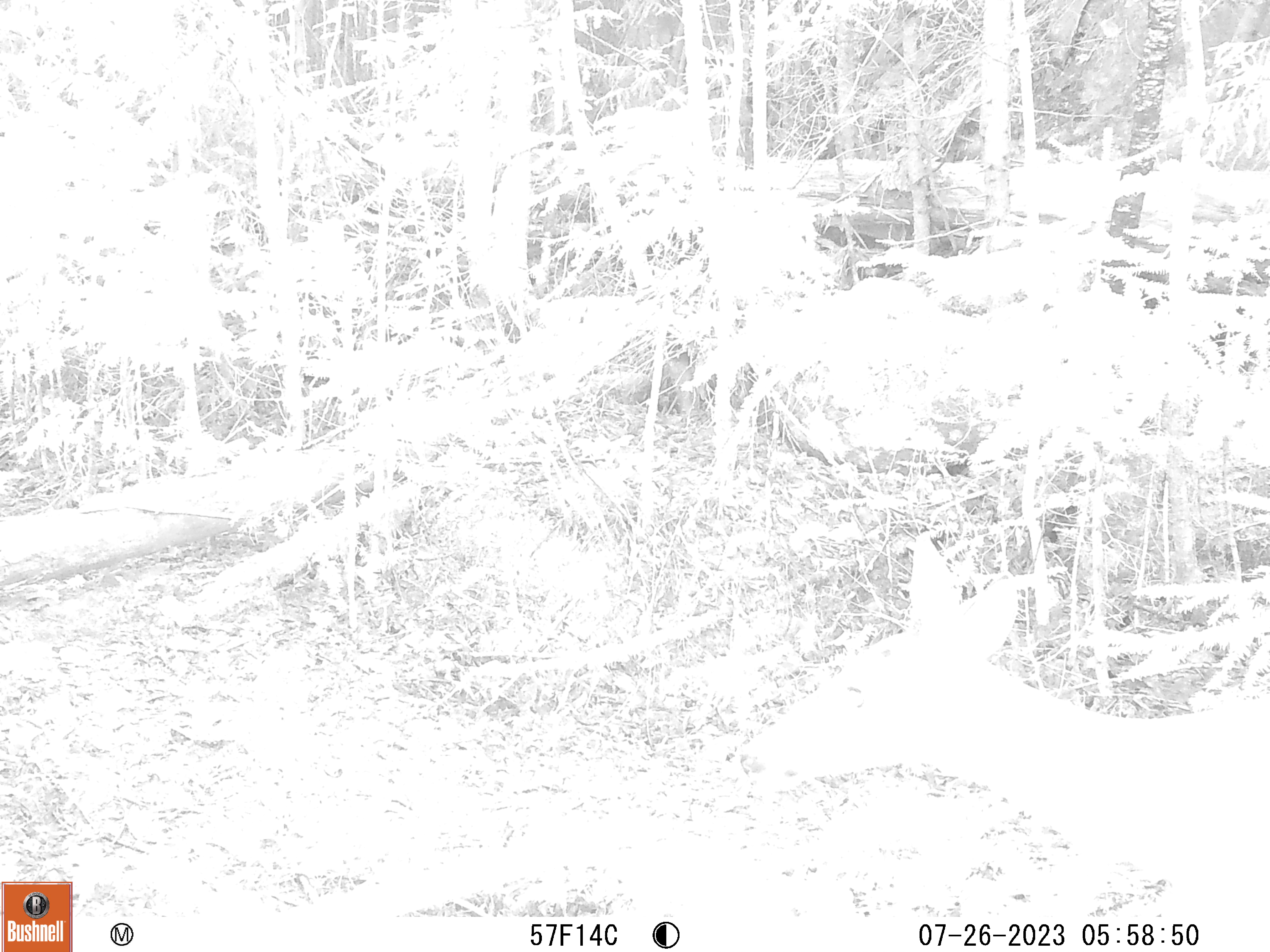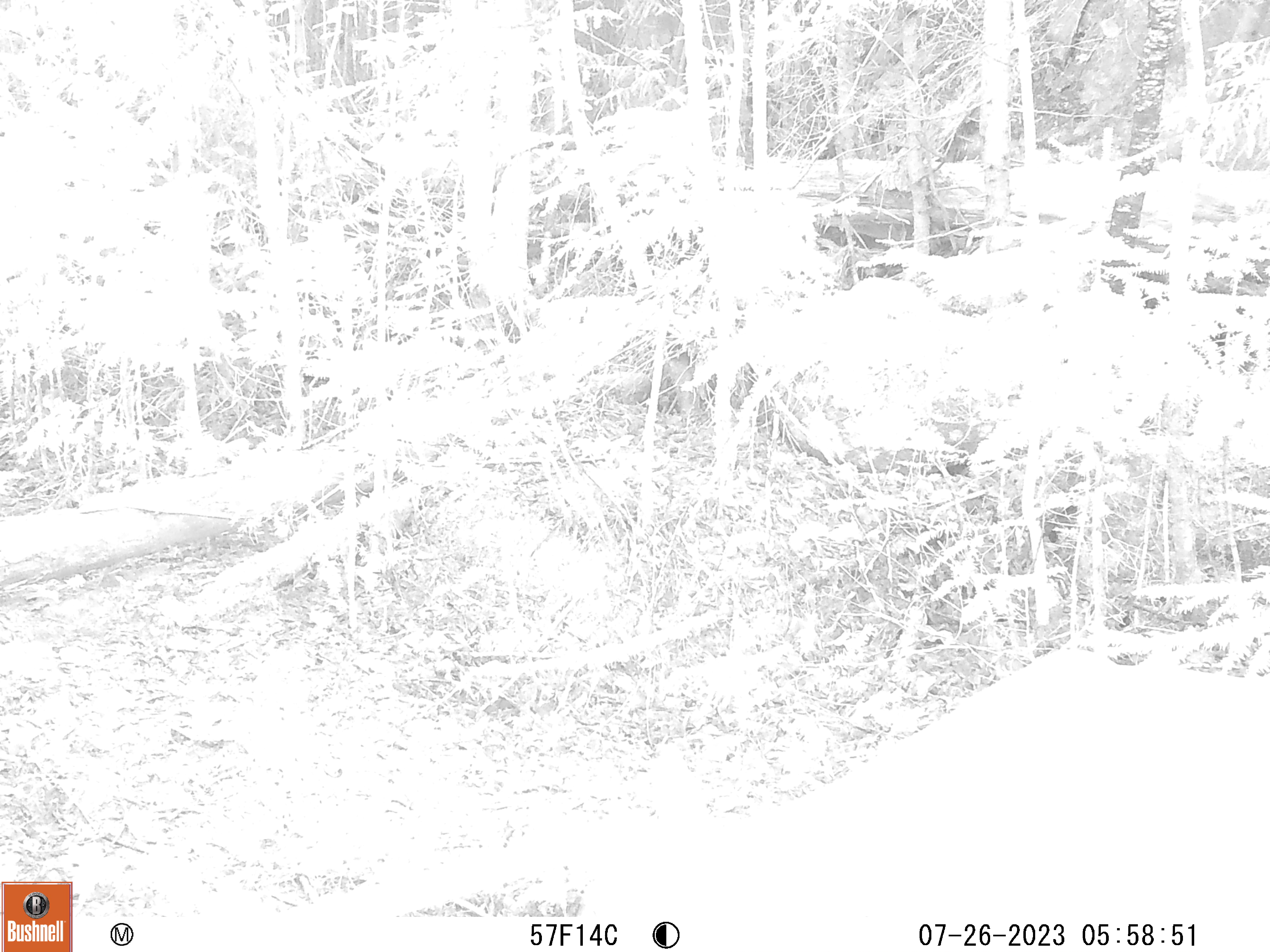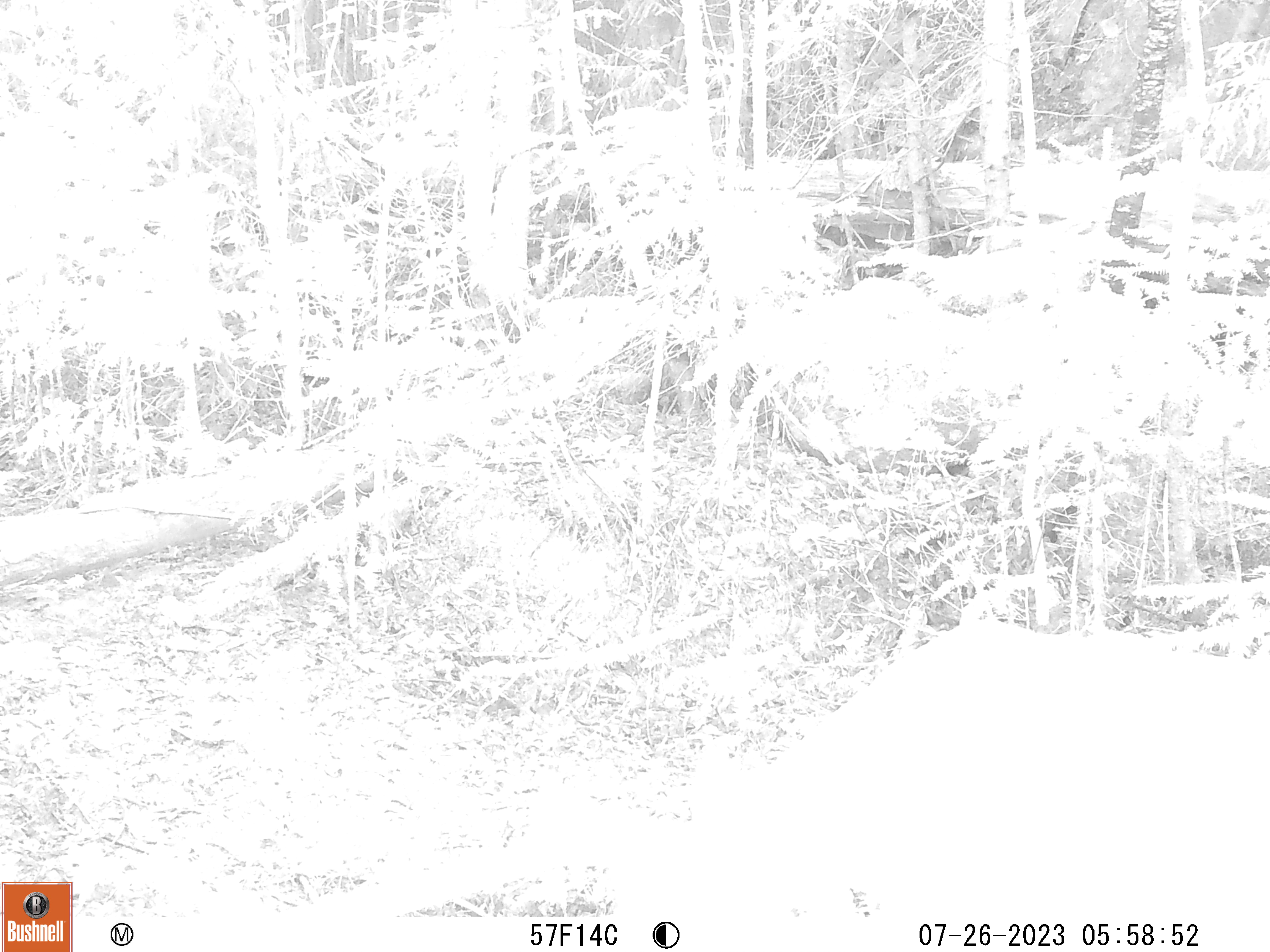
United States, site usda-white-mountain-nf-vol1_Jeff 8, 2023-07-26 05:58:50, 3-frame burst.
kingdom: Animalia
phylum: Chordata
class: Mammalia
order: Artiodactyla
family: Cervidae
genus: Odocoileus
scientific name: Odocoileus virginianus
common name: white-tailed deer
White-tailed deer (Odocoileus virginianus).